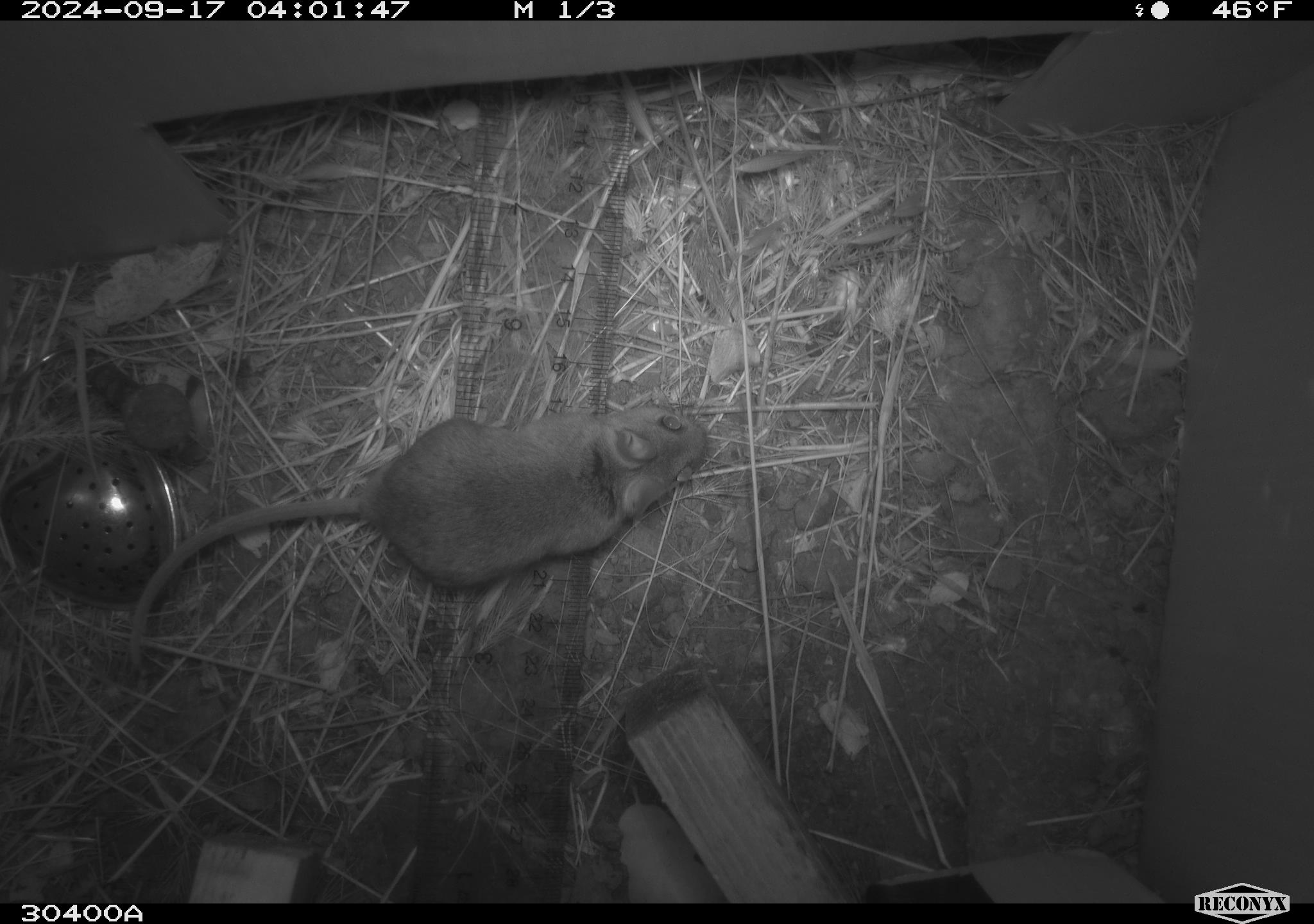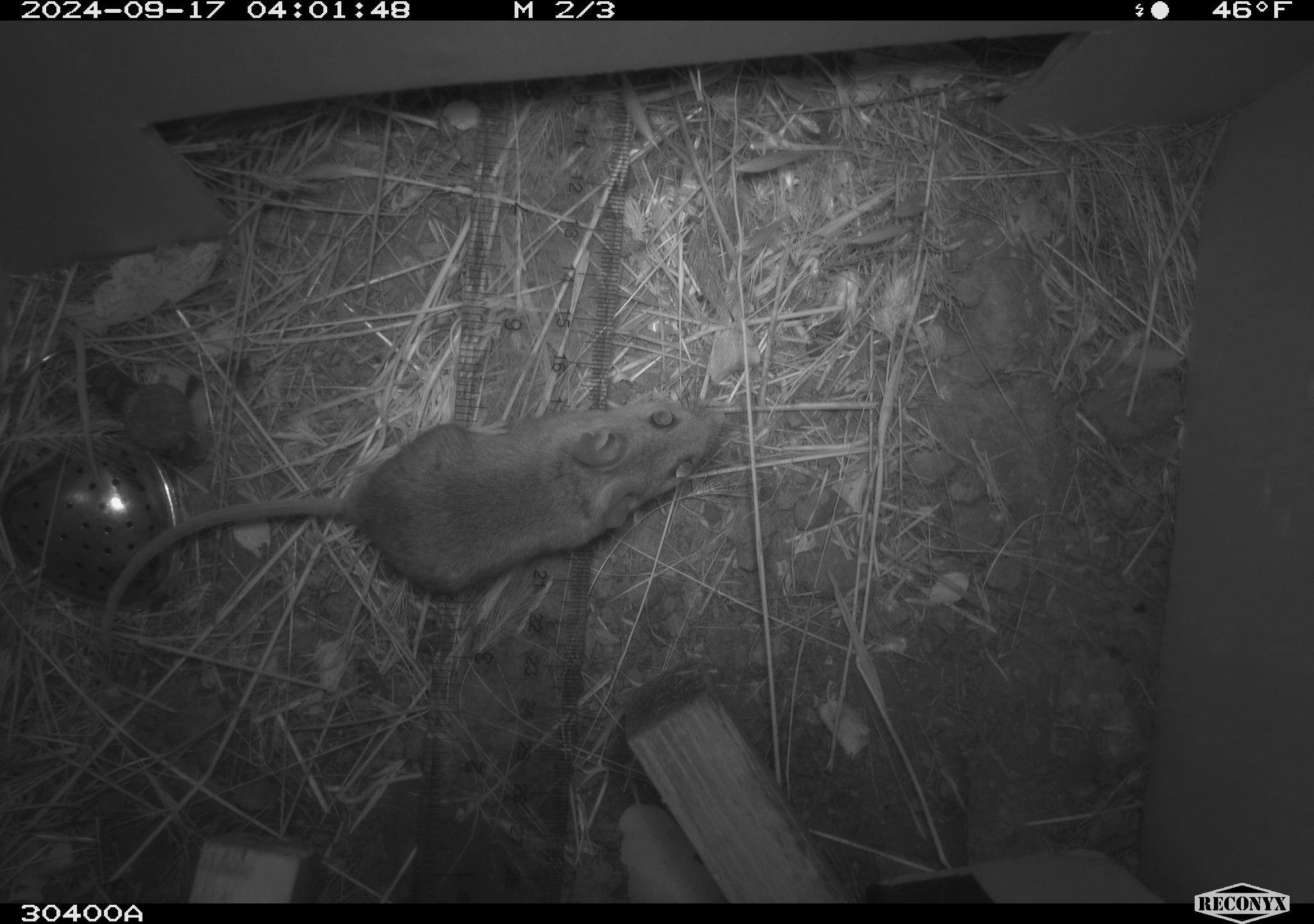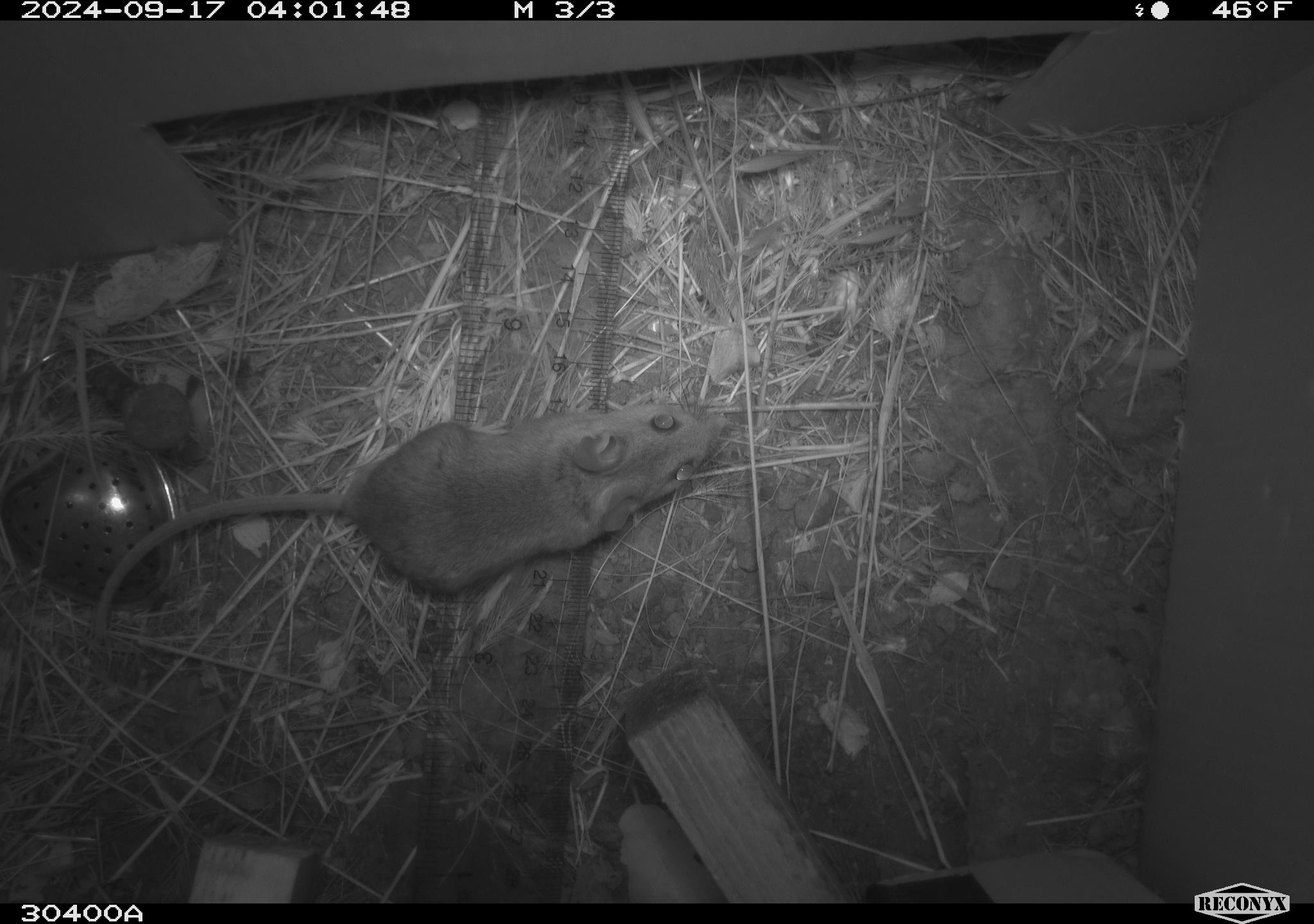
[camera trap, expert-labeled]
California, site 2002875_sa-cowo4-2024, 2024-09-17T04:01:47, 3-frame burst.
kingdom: Animalia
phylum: Chordata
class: Mammalia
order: Rodentia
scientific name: Rodentia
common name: rodent